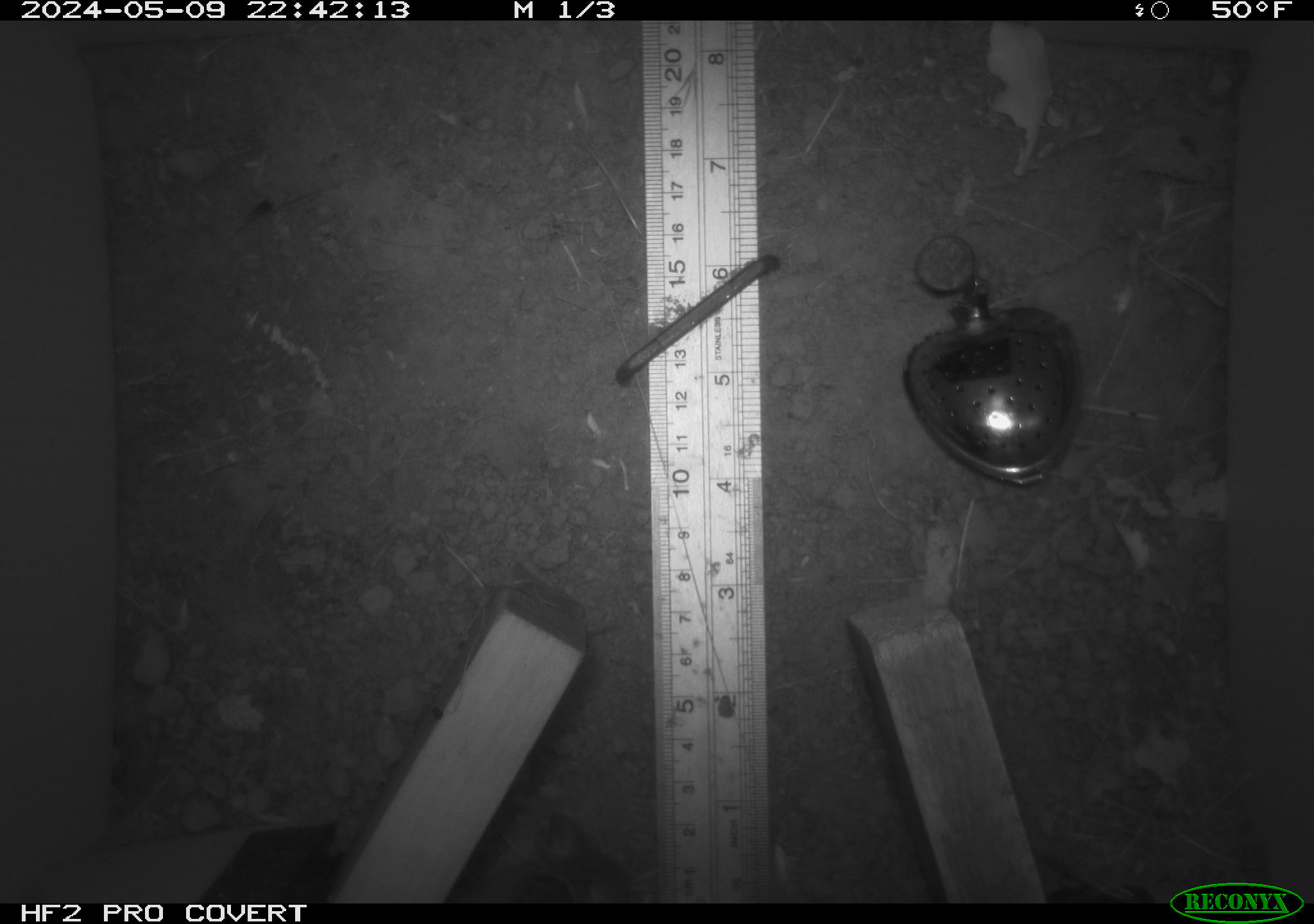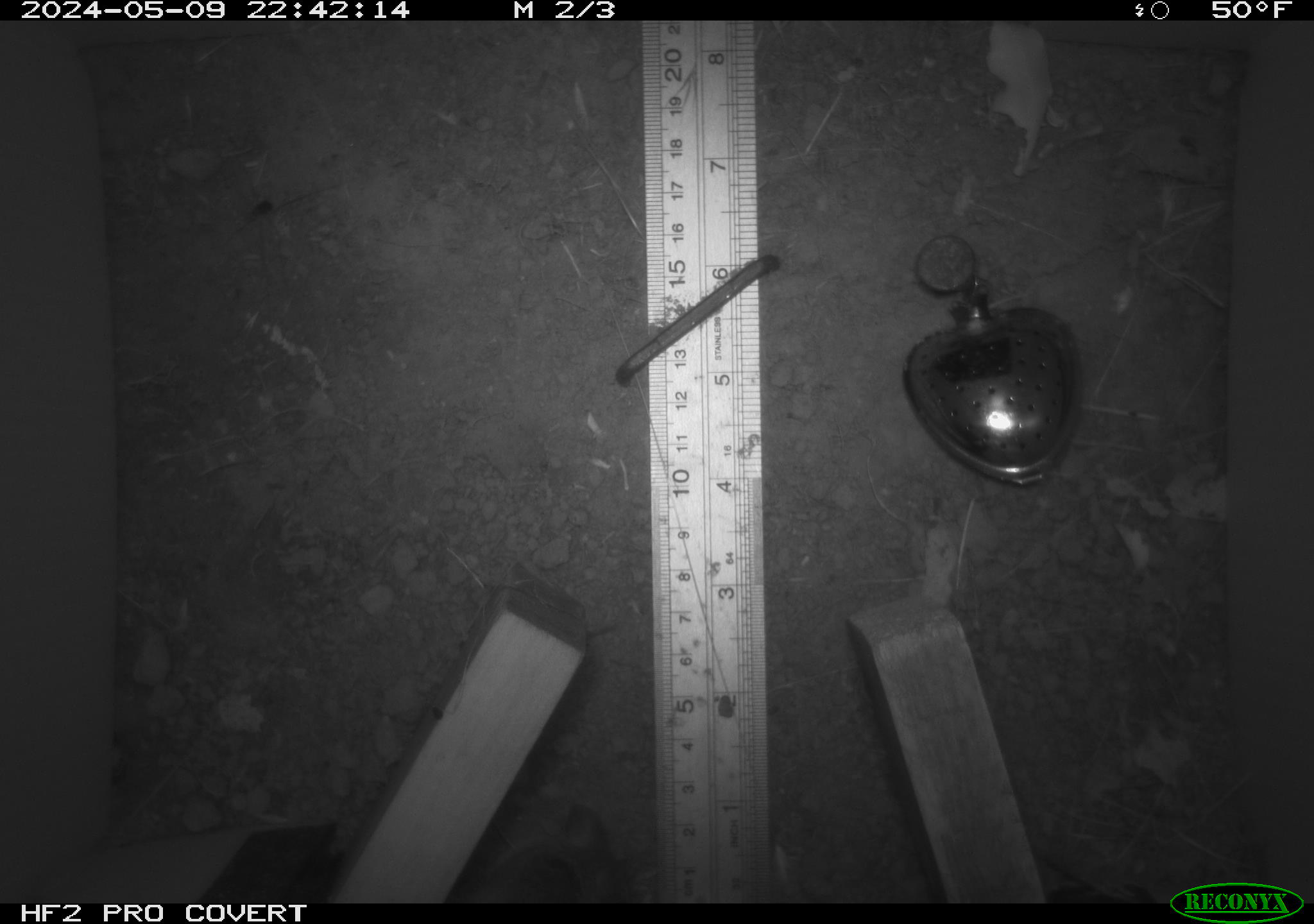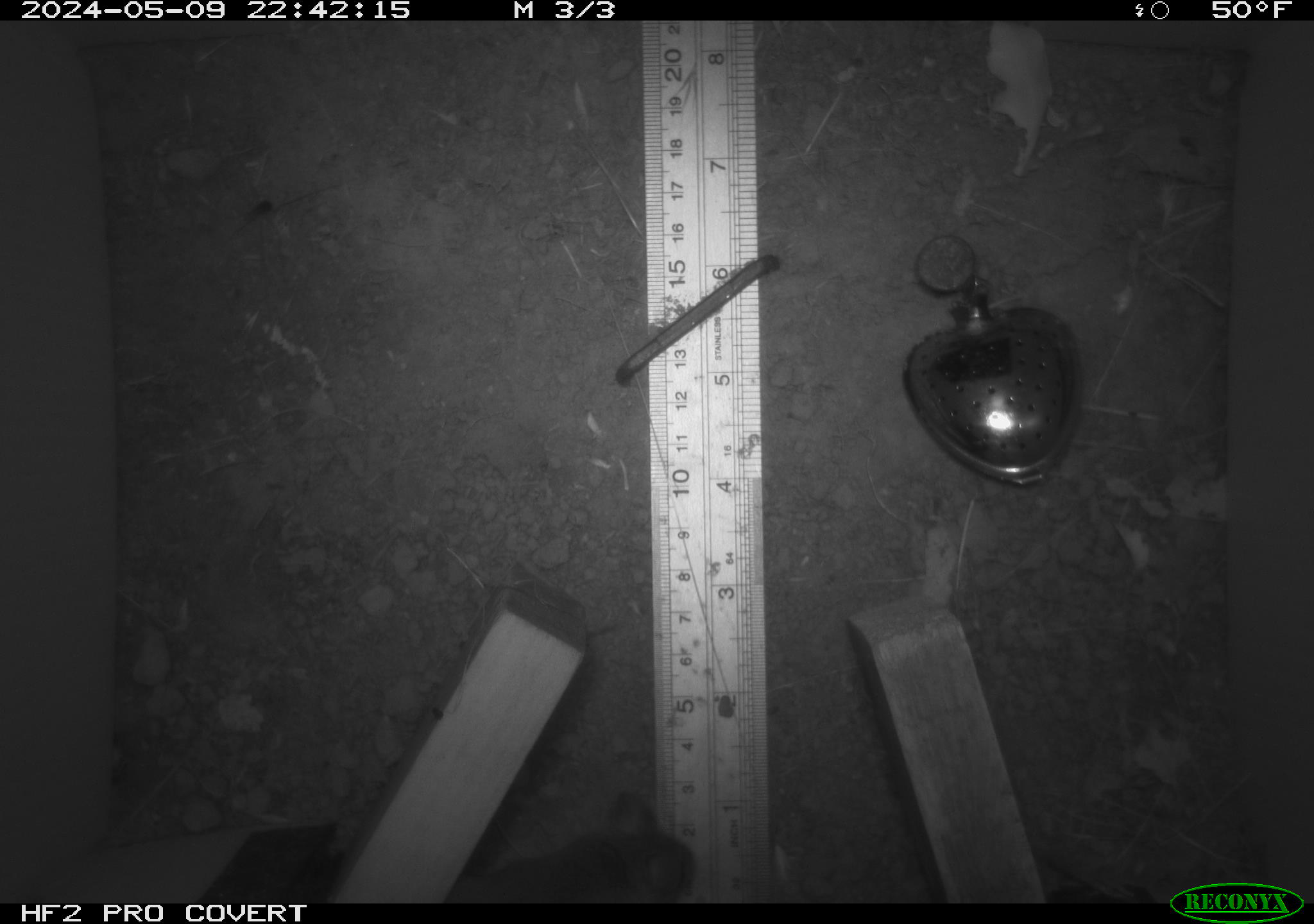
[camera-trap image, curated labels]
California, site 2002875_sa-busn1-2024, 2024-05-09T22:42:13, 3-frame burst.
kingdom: Animalia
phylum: Chordata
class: Mammalia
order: Rodentia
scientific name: Rodentia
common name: mouse species